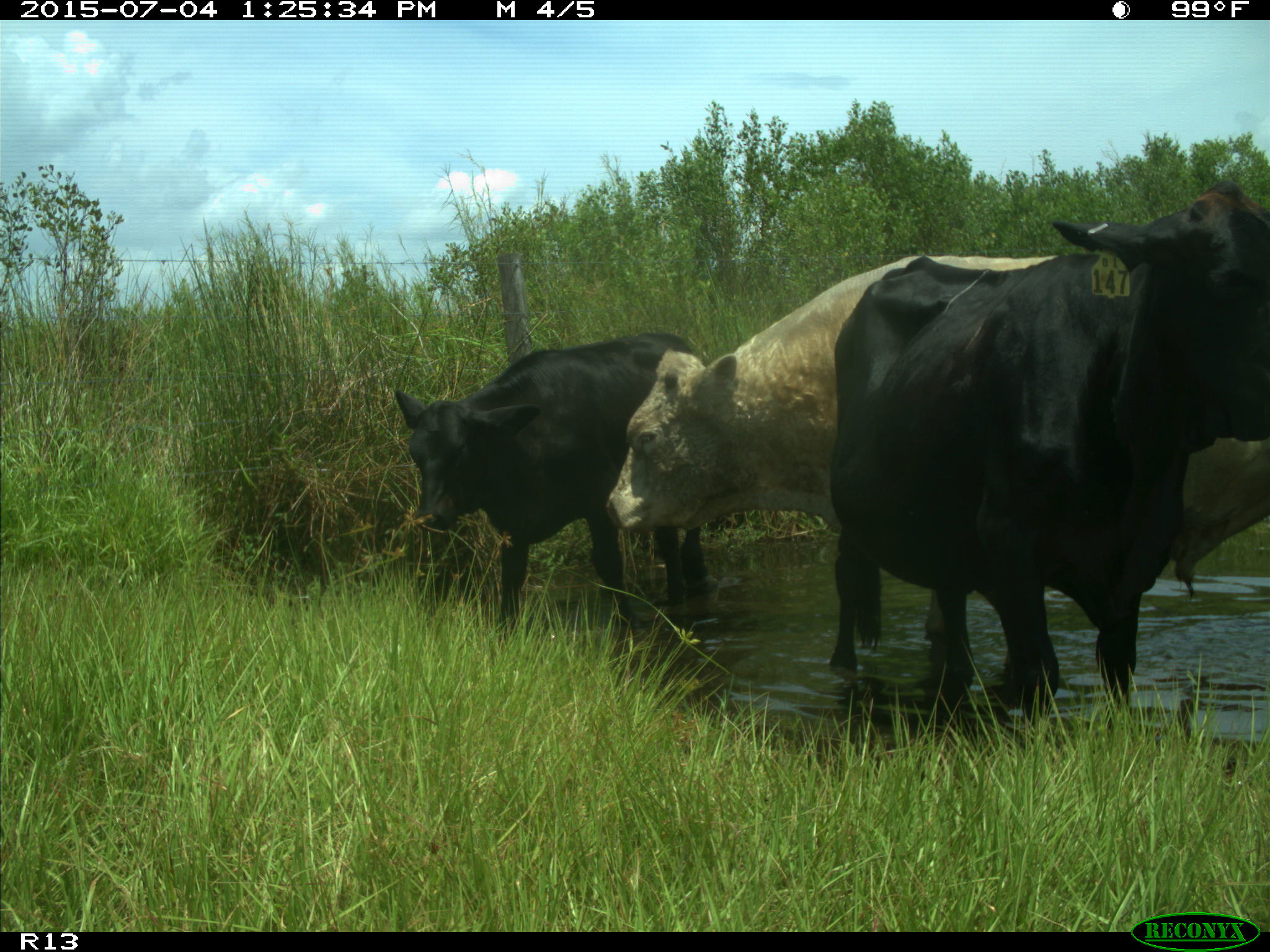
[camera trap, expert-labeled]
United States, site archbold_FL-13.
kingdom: Animalia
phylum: Chordata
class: Mammalia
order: Artiodactyla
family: Bovidae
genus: Bos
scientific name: Bos taurus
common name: domestic cow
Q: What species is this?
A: Bos taurus (domestic cow).